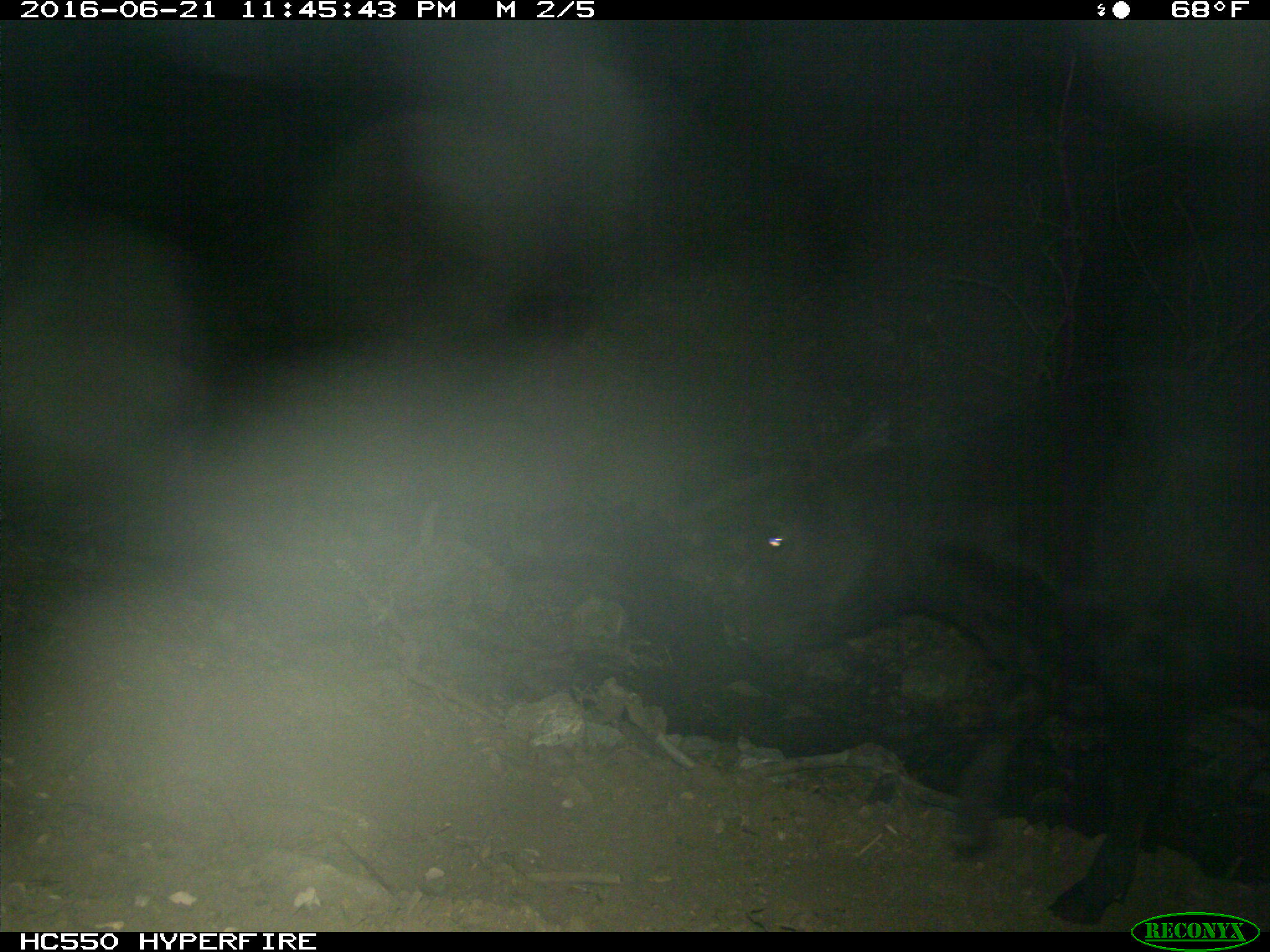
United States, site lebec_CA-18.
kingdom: Animalia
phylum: Chordata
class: Mammalia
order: Artiodactyla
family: Bovidae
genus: Bos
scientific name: Bos taurus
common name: domestic cow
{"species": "Bos taurus (domestic cow)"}